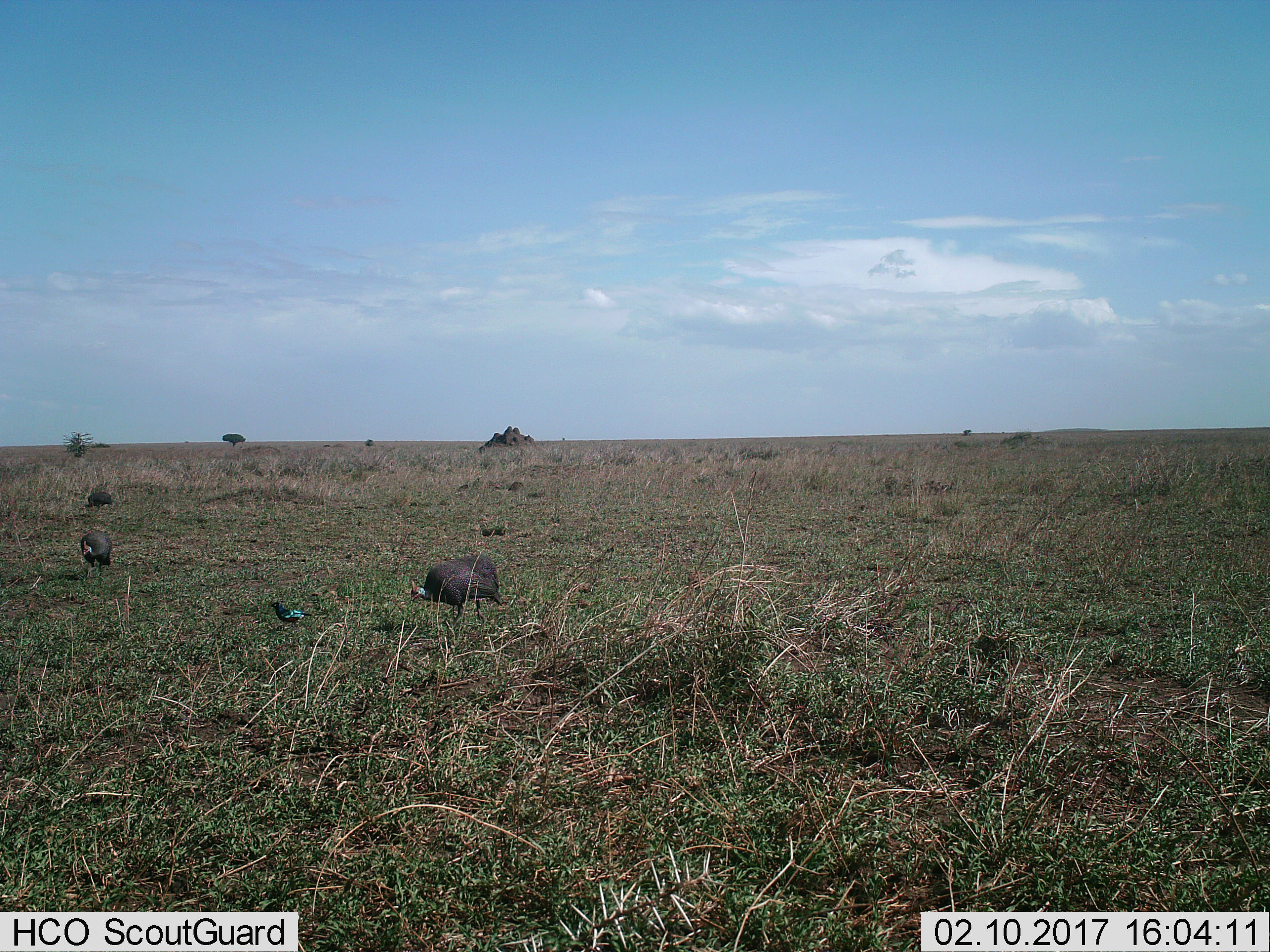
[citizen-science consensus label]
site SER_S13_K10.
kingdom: Animalia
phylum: Chordata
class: Aves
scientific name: Aves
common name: bird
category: birdother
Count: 1.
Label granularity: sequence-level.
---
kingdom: Animalia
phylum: Chordata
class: Aves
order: Galliformes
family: Numididae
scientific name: Numididae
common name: guineafowl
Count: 3.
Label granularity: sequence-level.